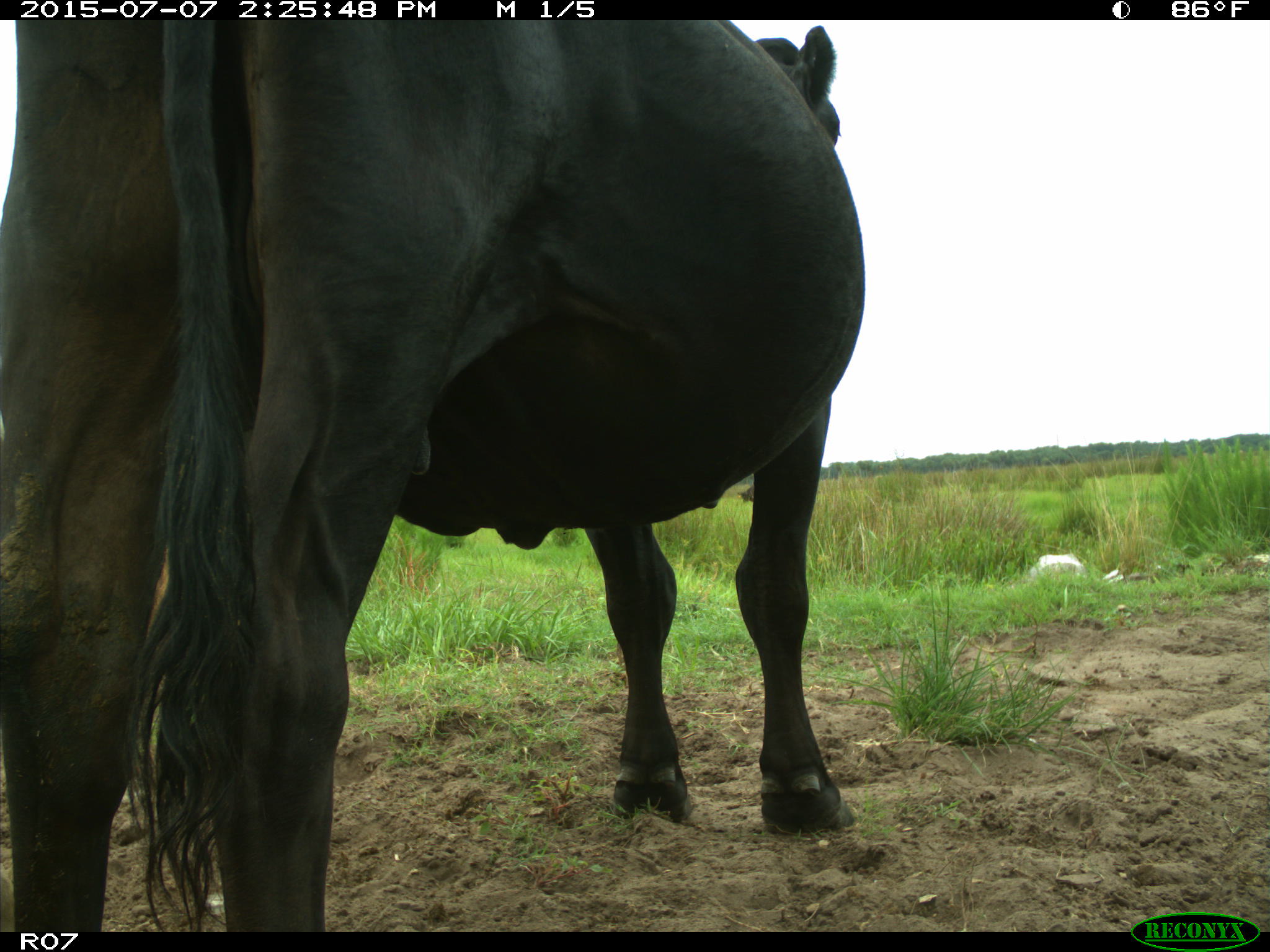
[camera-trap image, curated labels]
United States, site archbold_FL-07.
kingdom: Animalia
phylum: Chordata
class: Mammalia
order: Artiodactyla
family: Bovidae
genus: Bos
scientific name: Bos taurus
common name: domestic cow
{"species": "Bos taurus (domestic cow)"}